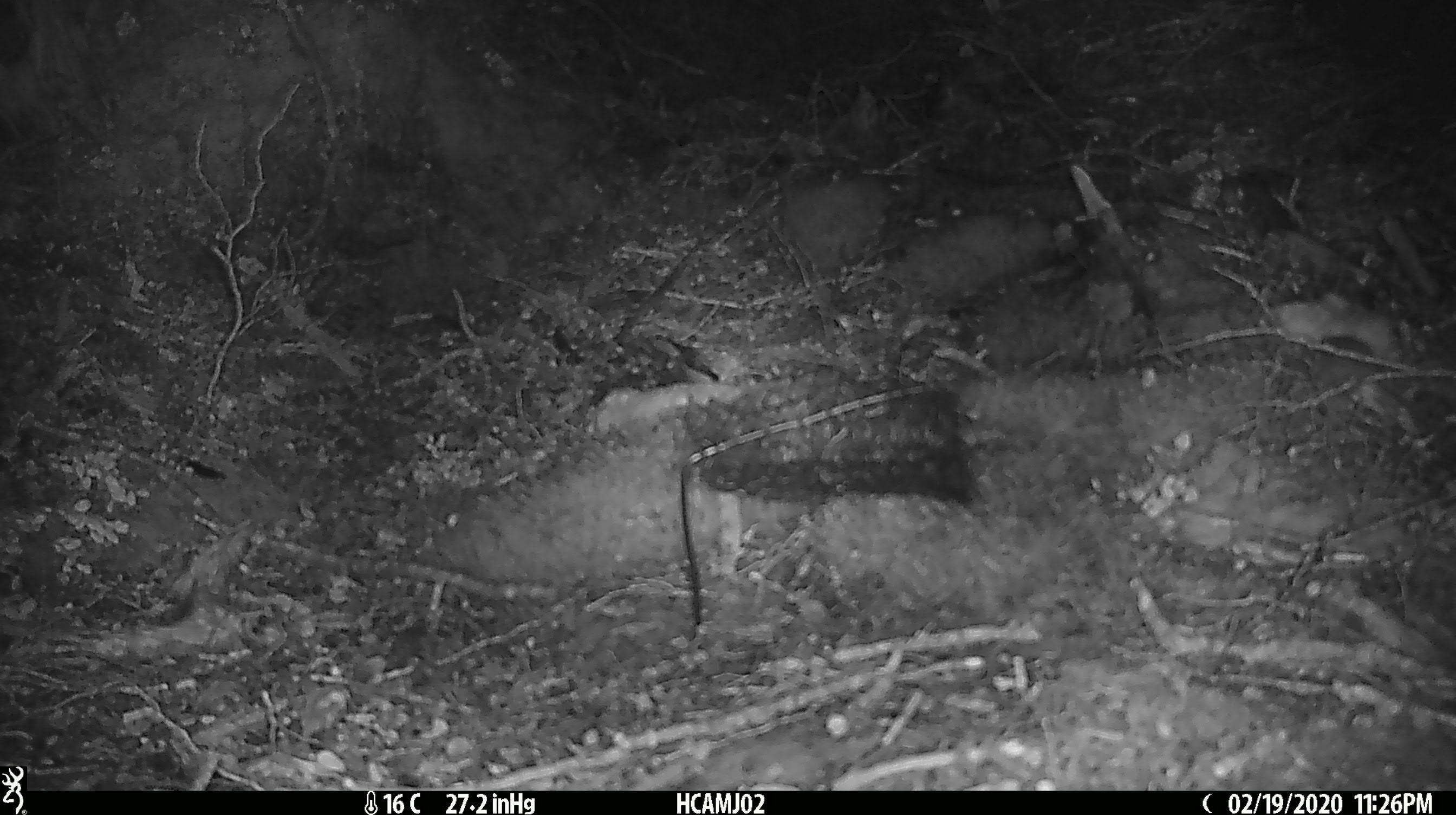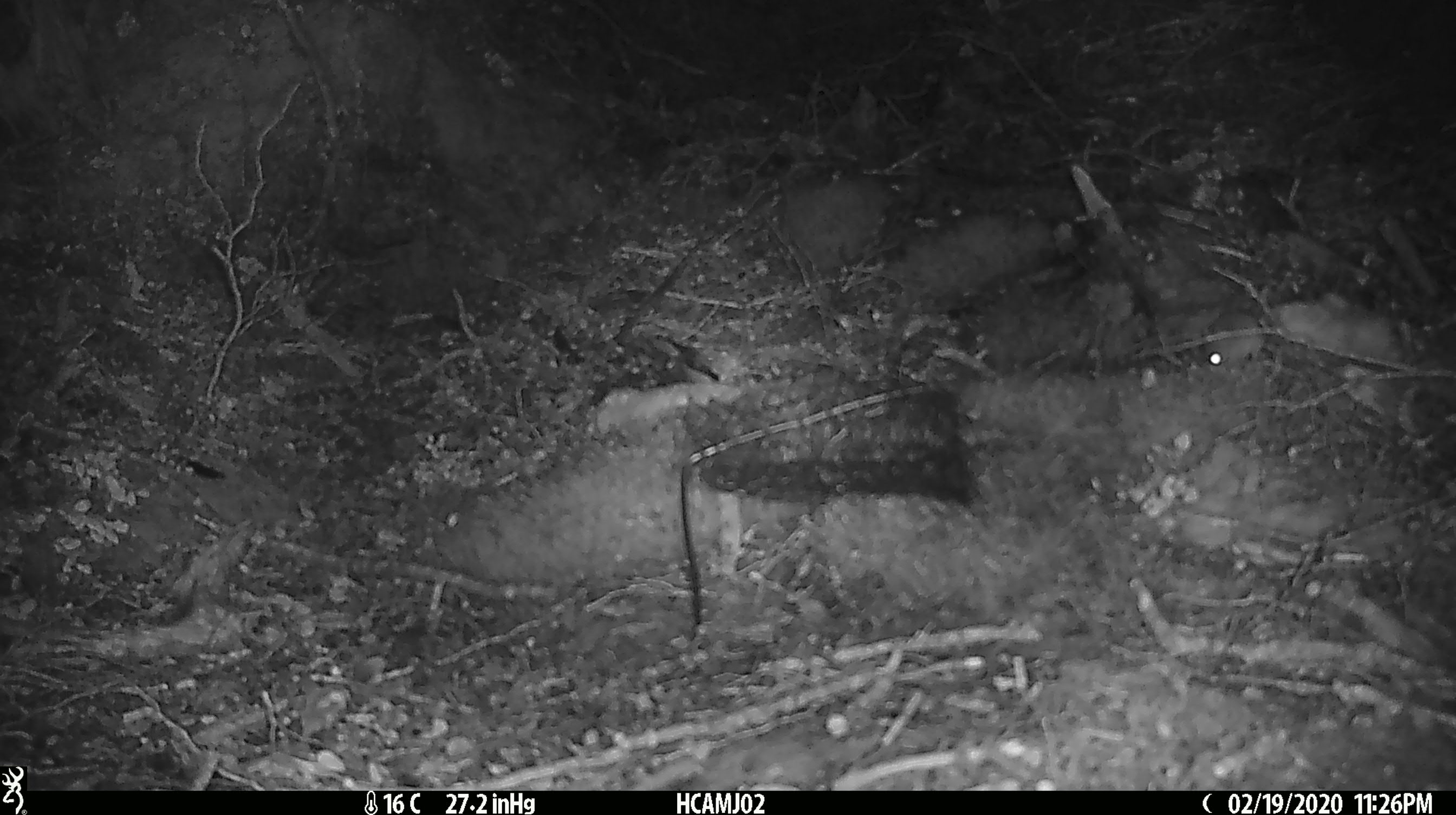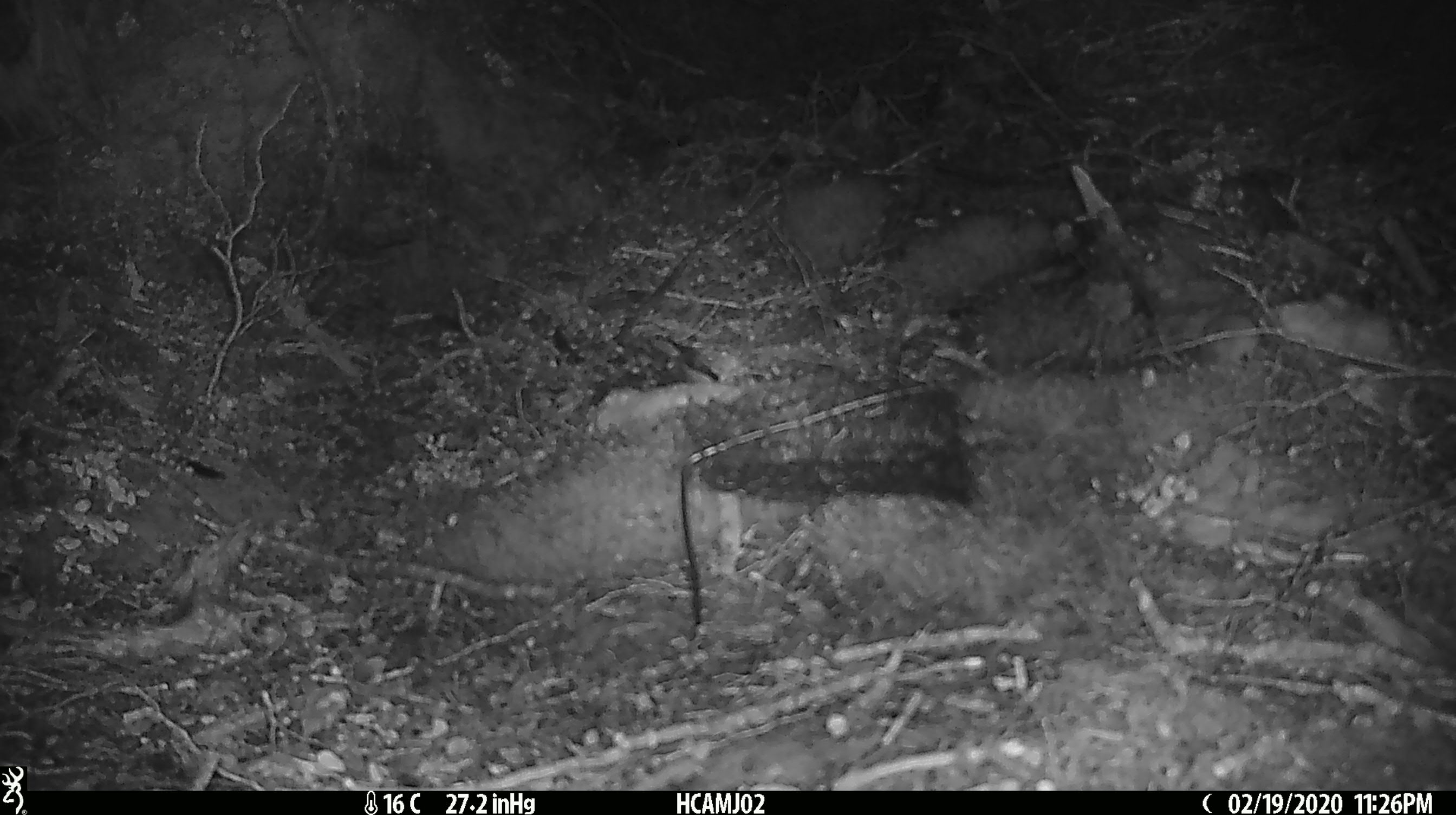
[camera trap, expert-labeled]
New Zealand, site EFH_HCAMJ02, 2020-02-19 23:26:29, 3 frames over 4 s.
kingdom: Animalia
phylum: Chordata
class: Mammalia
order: Rodentia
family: Muridae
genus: Mus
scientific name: Mus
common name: mouse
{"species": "mouse (Mus)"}